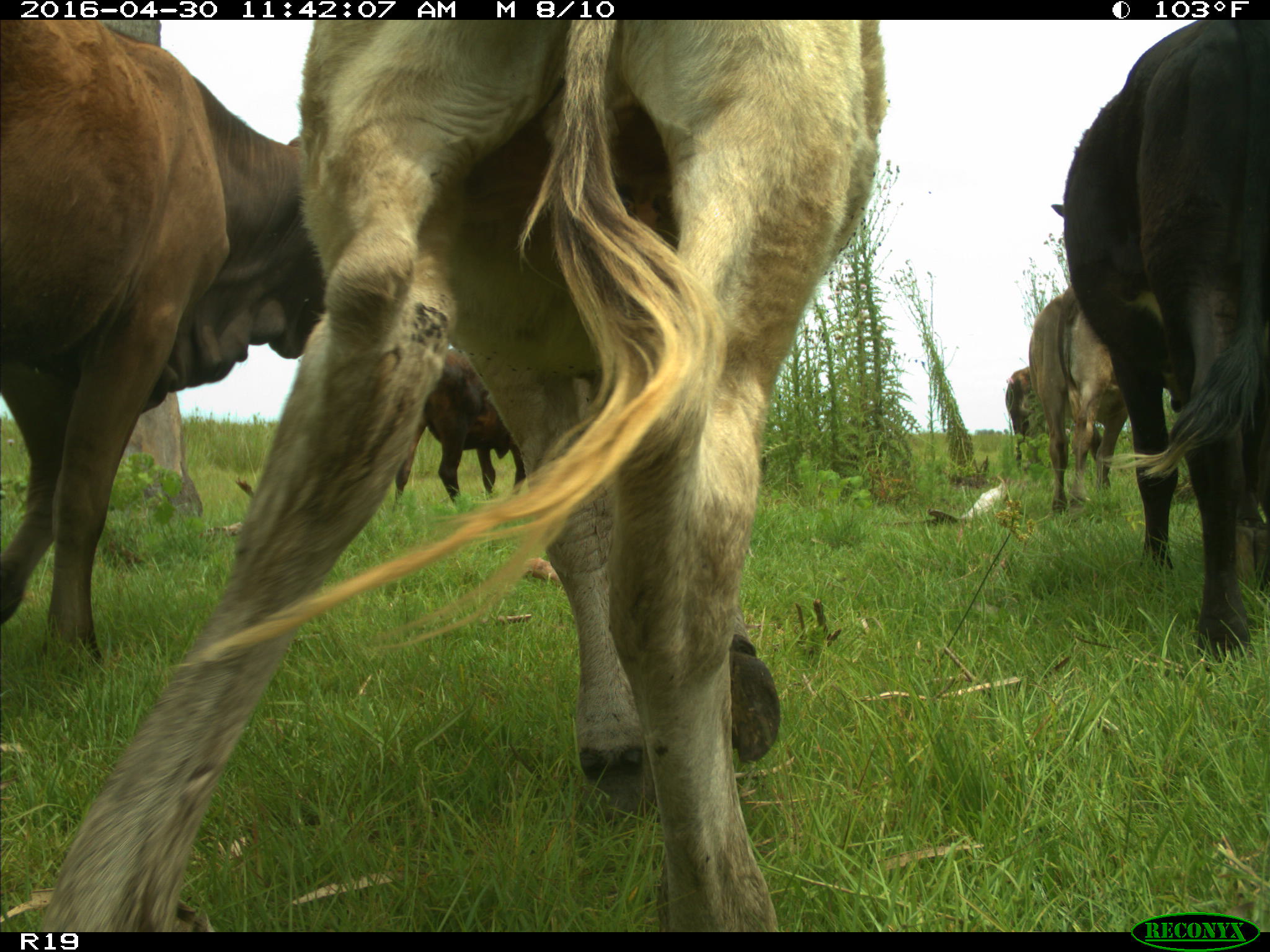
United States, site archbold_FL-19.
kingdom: Animalia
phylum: Chordata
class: Mammalia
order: Artiodactyla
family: Bovidae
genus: Bos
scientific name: Bos taurus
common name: domestic cow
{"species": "Bos taurus (domestic cow)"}